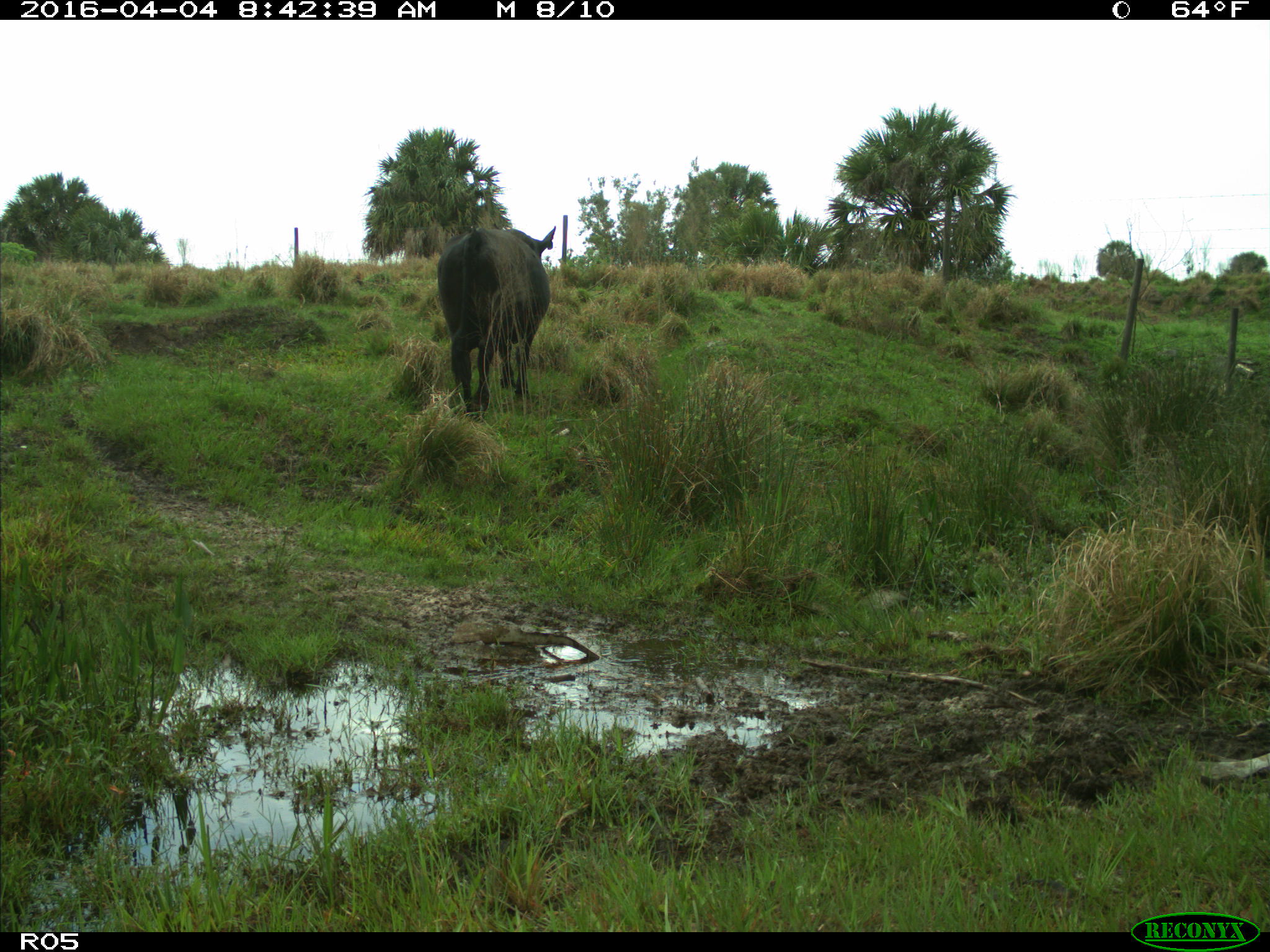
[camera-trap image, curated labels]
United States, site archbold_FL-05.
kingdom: Animalia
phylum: Chordata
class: Mammalia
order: Artiodactyla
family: Bovidae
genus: Bos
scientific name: Bos taurus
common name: domestic cow